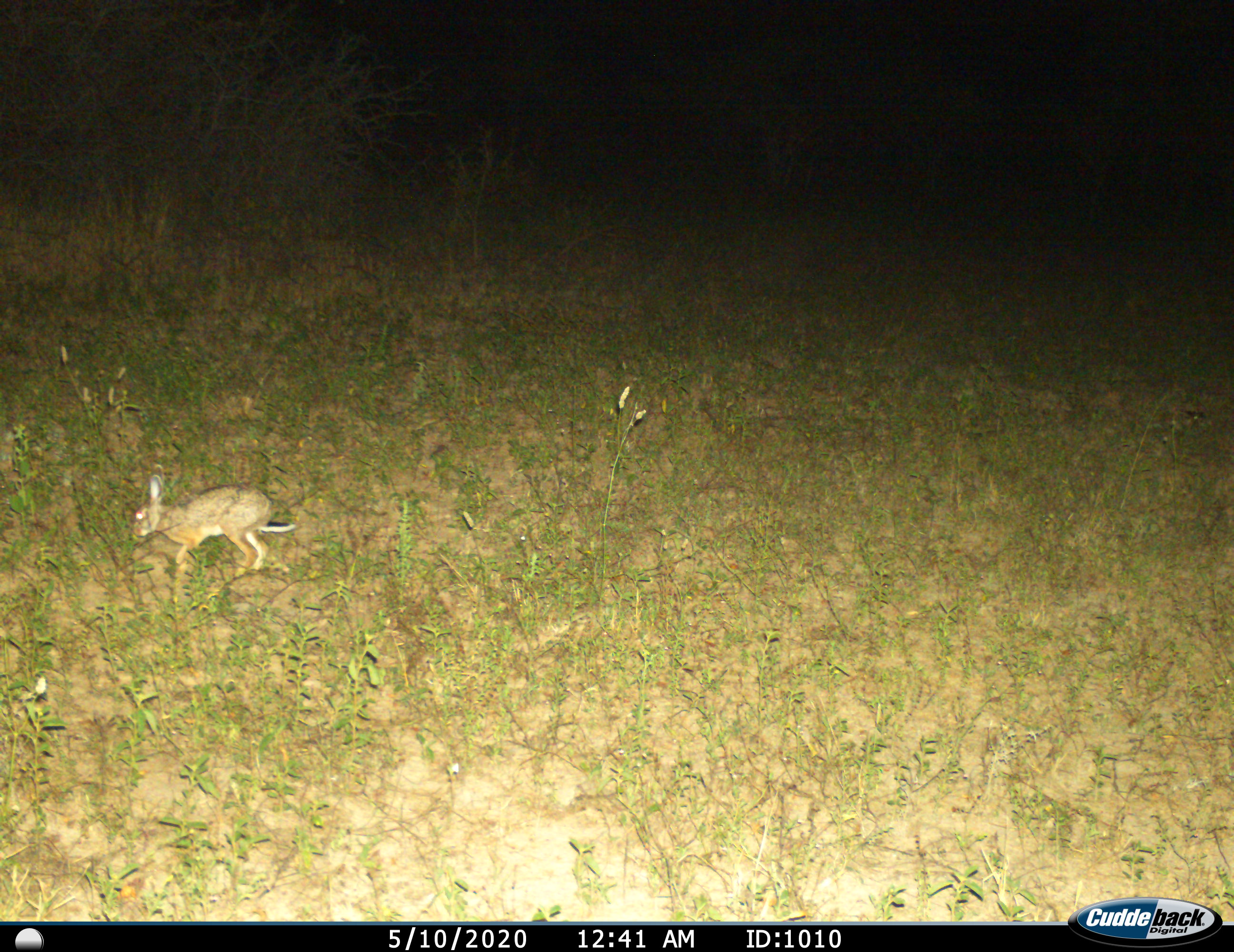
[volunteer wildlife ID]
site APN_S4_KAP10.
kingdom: Animalia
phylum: Chordata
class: Mammalia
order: Lagomorpha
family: Leporidae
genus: Lepus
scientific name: Lepus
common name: hare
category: hareunknown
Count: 1.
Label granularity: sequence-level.